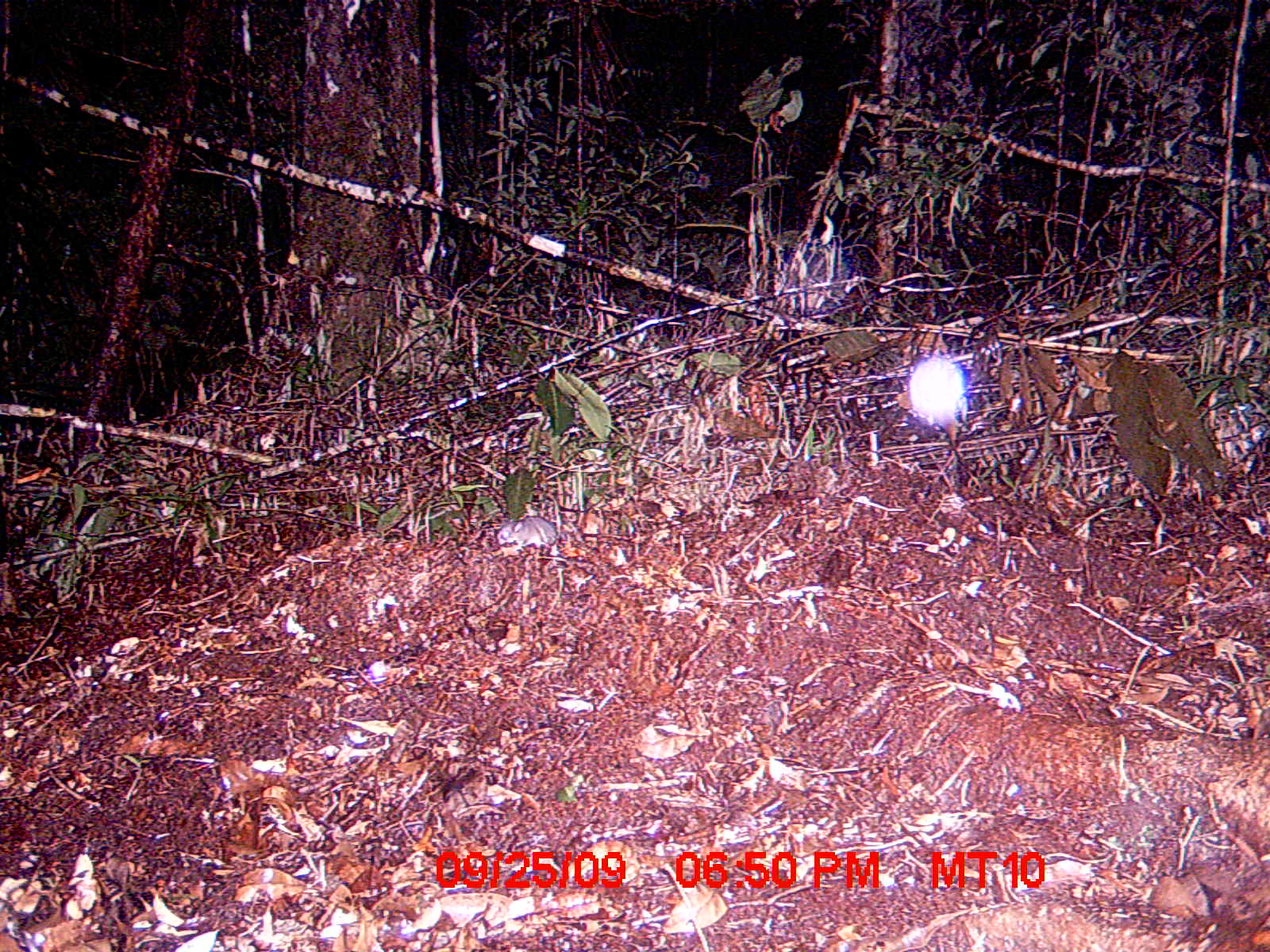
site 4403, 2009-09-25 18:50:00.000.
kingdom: Animalia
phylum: Chordata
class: Mammalia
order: Rodentia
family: Nesomyidae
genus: Eliurus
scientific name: Eliurus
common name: eliurus rat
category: eliurus sp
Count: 1.